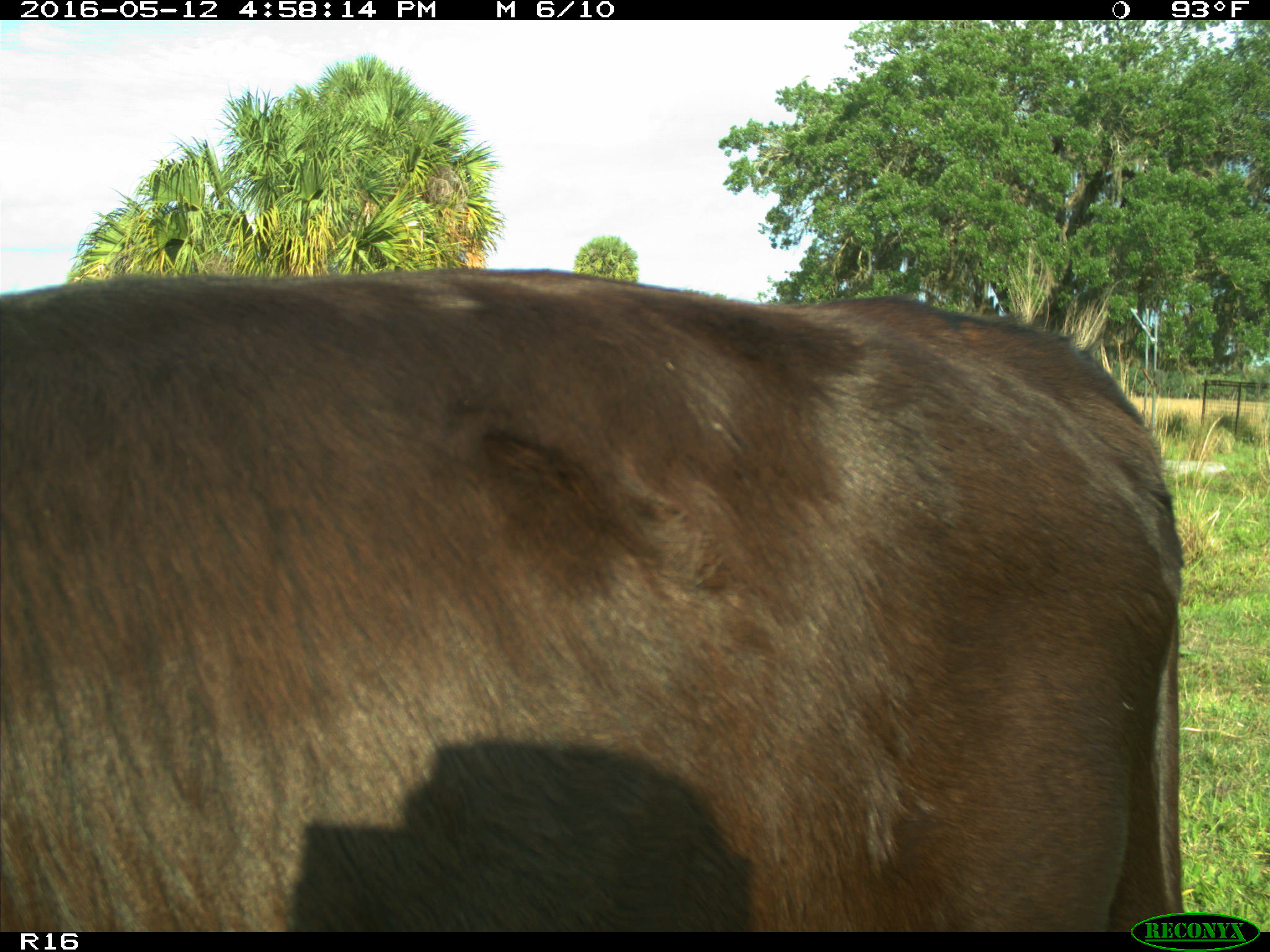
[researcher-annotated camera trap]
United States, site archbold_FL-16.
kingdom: Animalia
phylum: Chordata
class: Mammalia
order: Artiodactyla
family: Bovidae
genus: Bos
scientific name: Bos taurus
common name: domestic cow